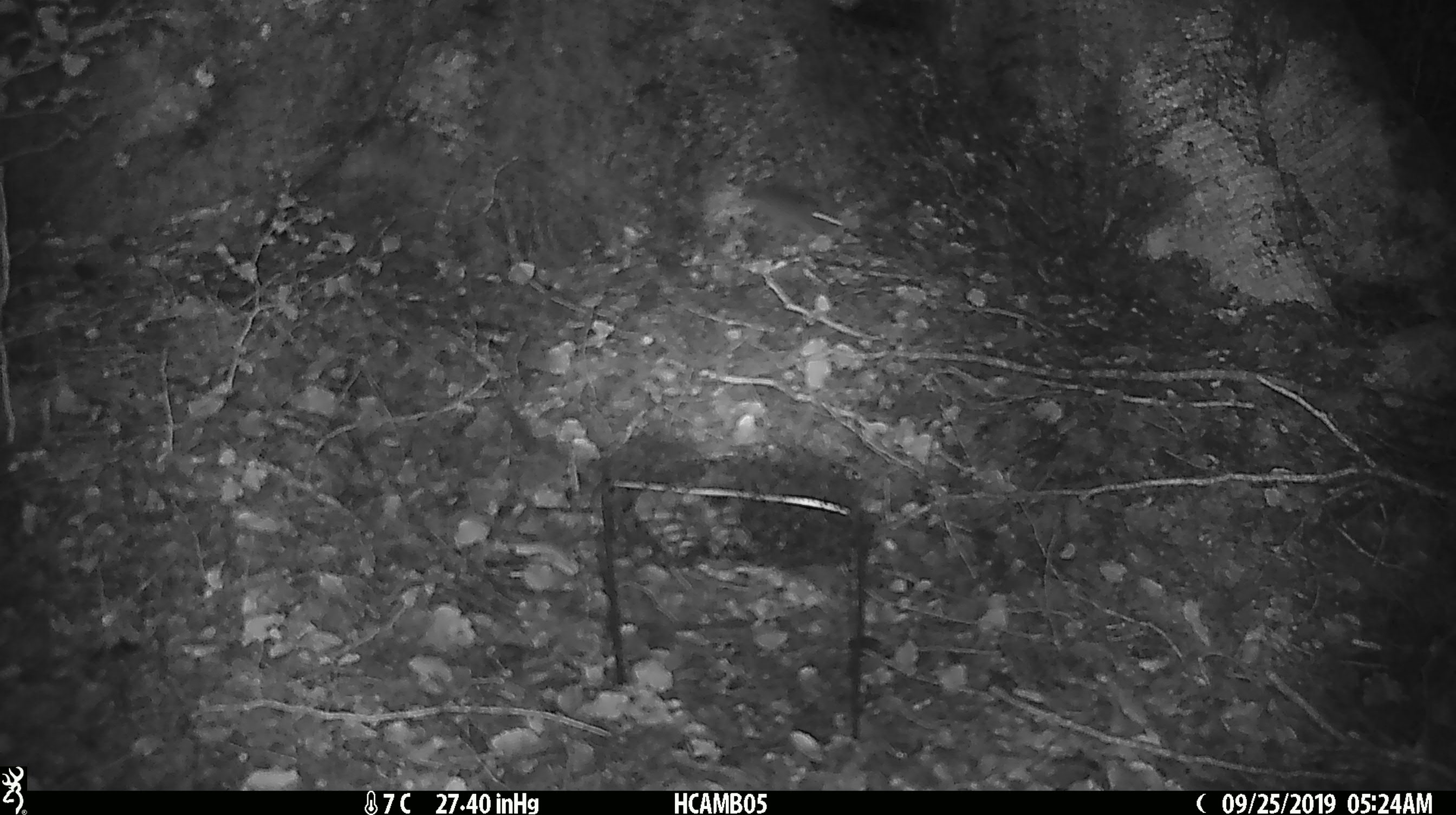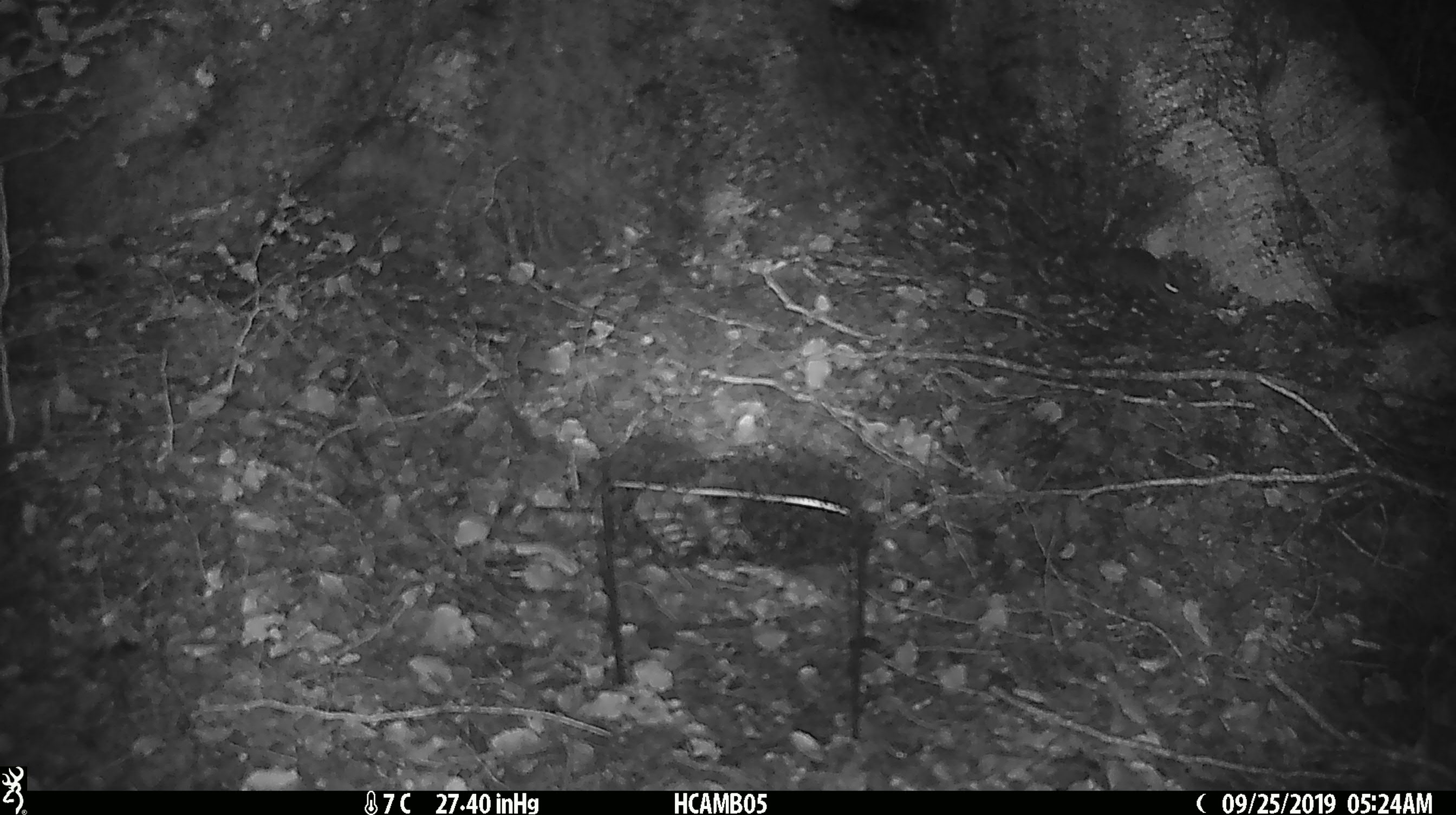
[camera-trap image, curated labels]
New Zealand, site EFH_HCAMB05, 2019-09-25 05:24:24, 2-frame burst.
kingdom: Animalia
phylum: Chordata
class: Mammalia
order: Rodentia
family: Muridae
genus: Mus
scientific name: Mus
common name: mouse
Mouse (Mus).